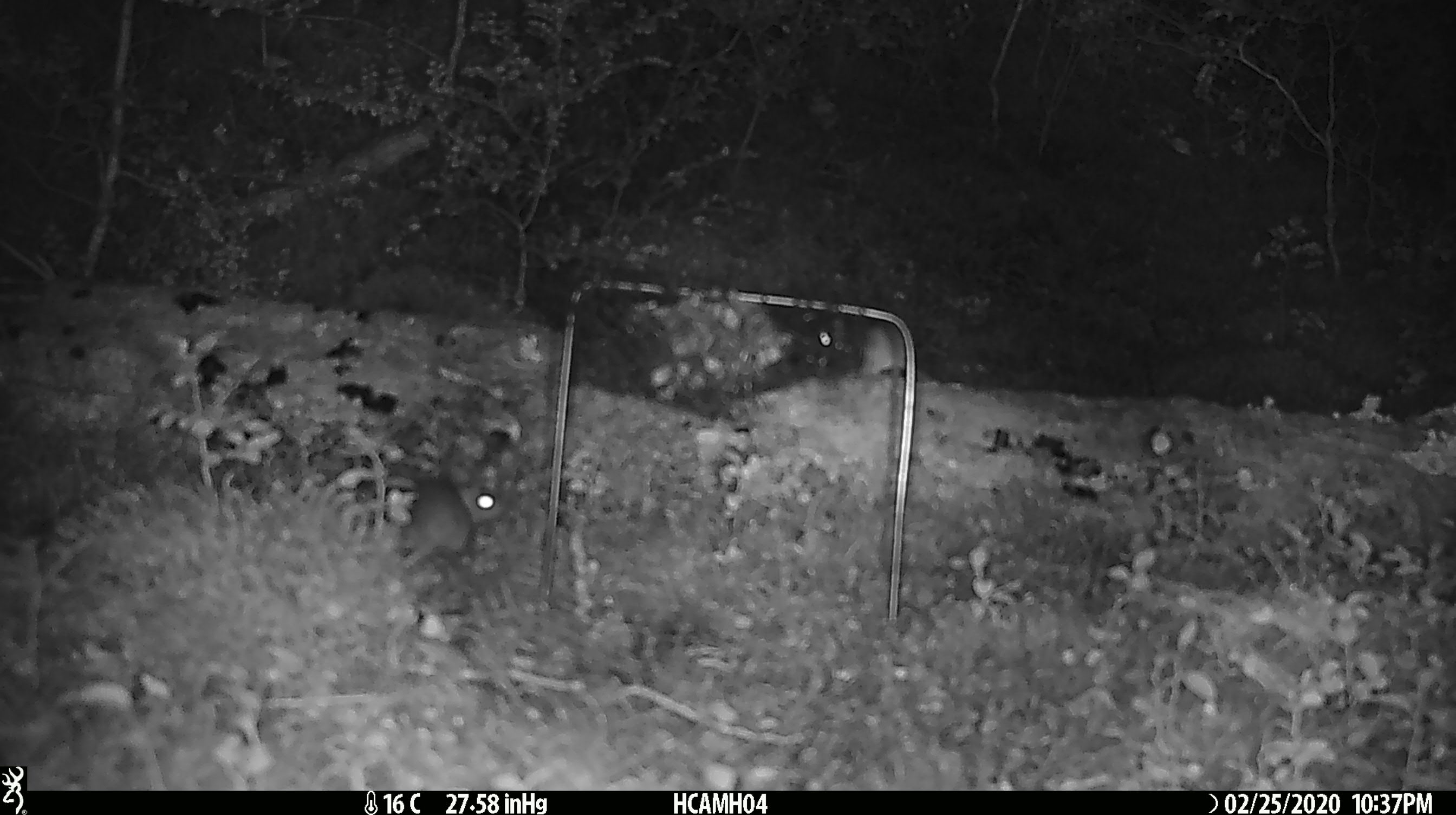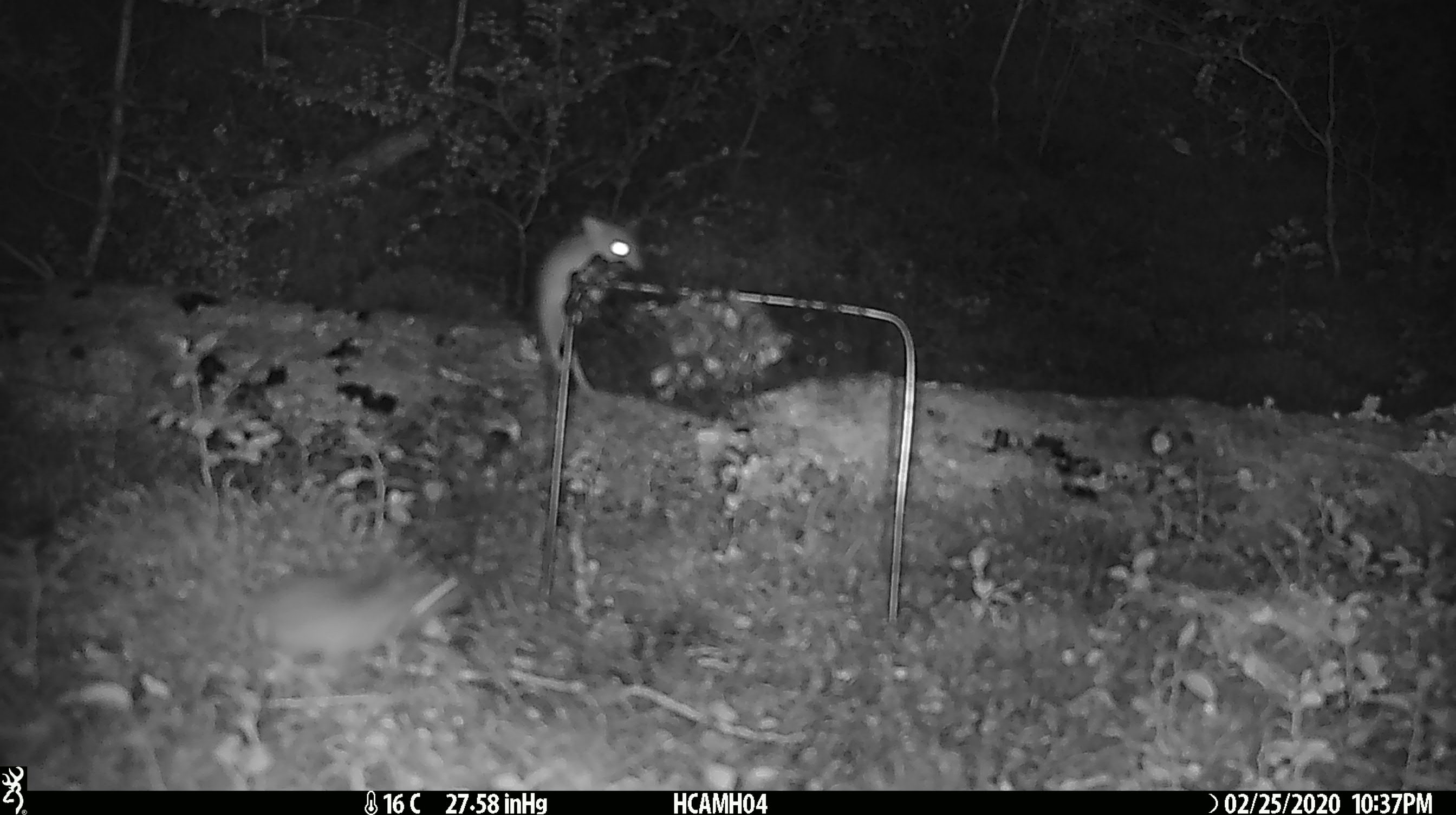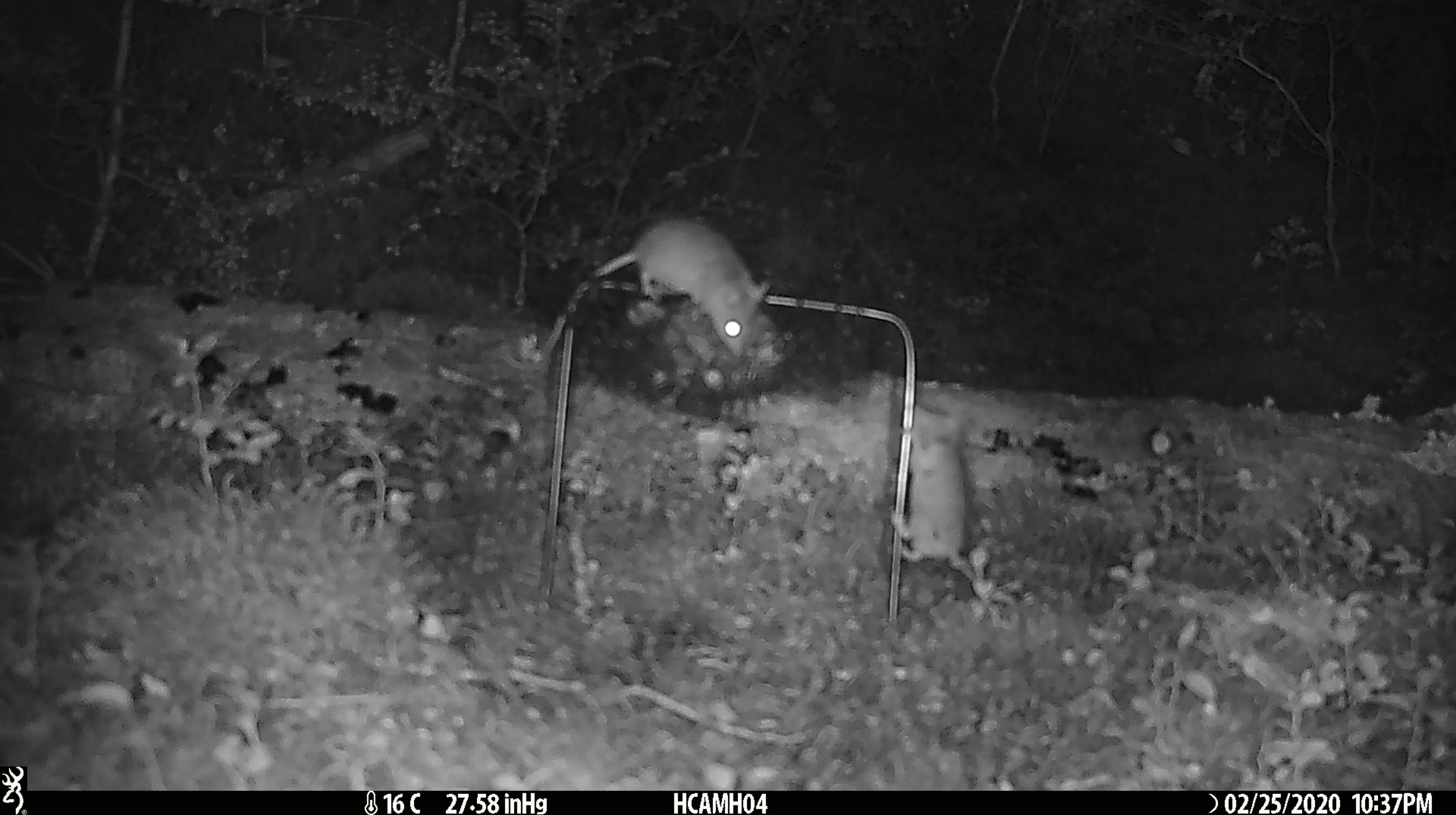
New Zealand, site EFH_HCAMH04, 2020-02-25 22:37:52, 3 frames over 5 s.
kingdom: Animalia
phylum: Chordata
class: Mammalia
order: Rodentia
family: Muridae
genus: Mus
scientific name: Mus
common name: mouse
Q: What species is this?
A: Mouse (Mus).